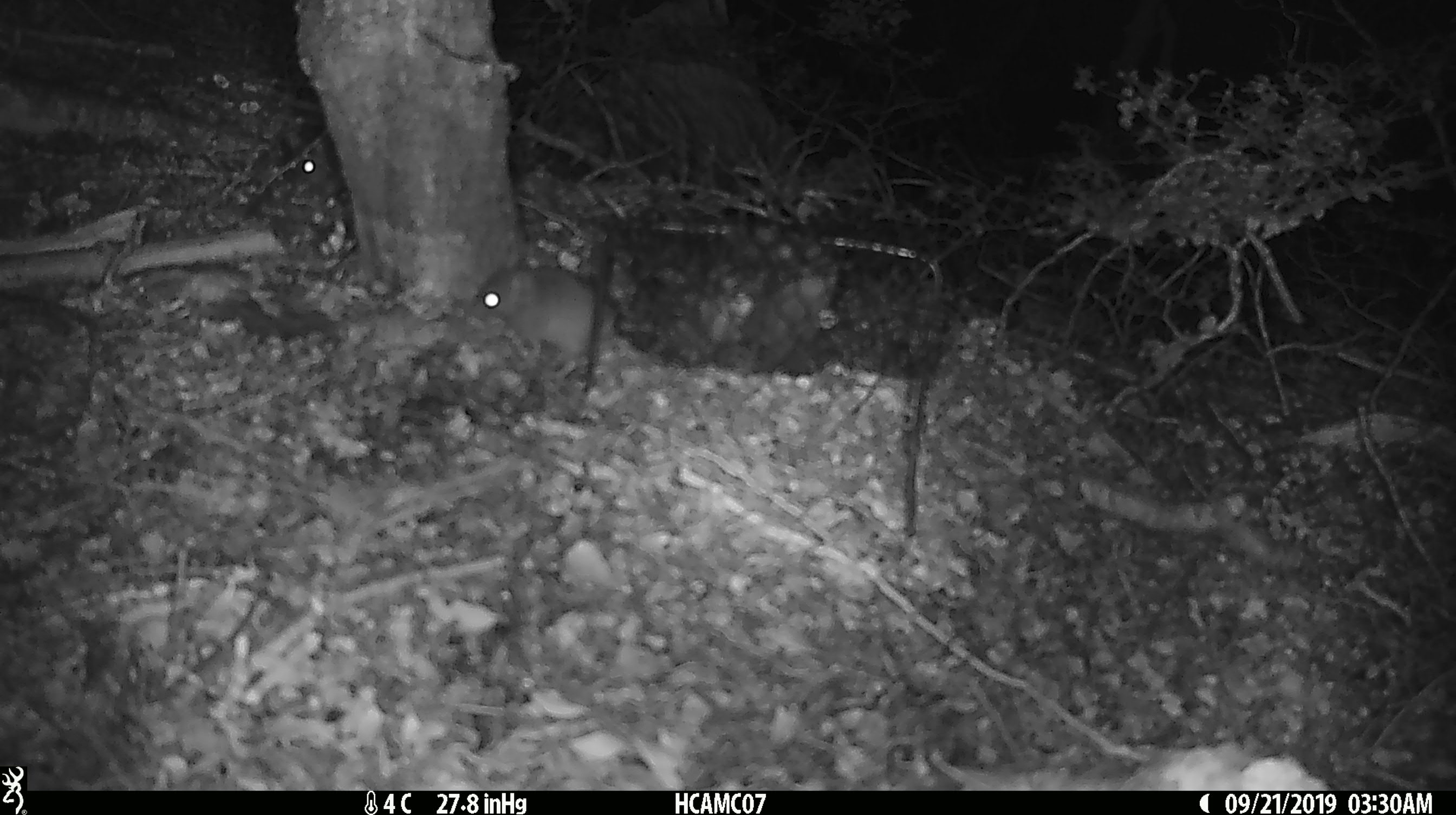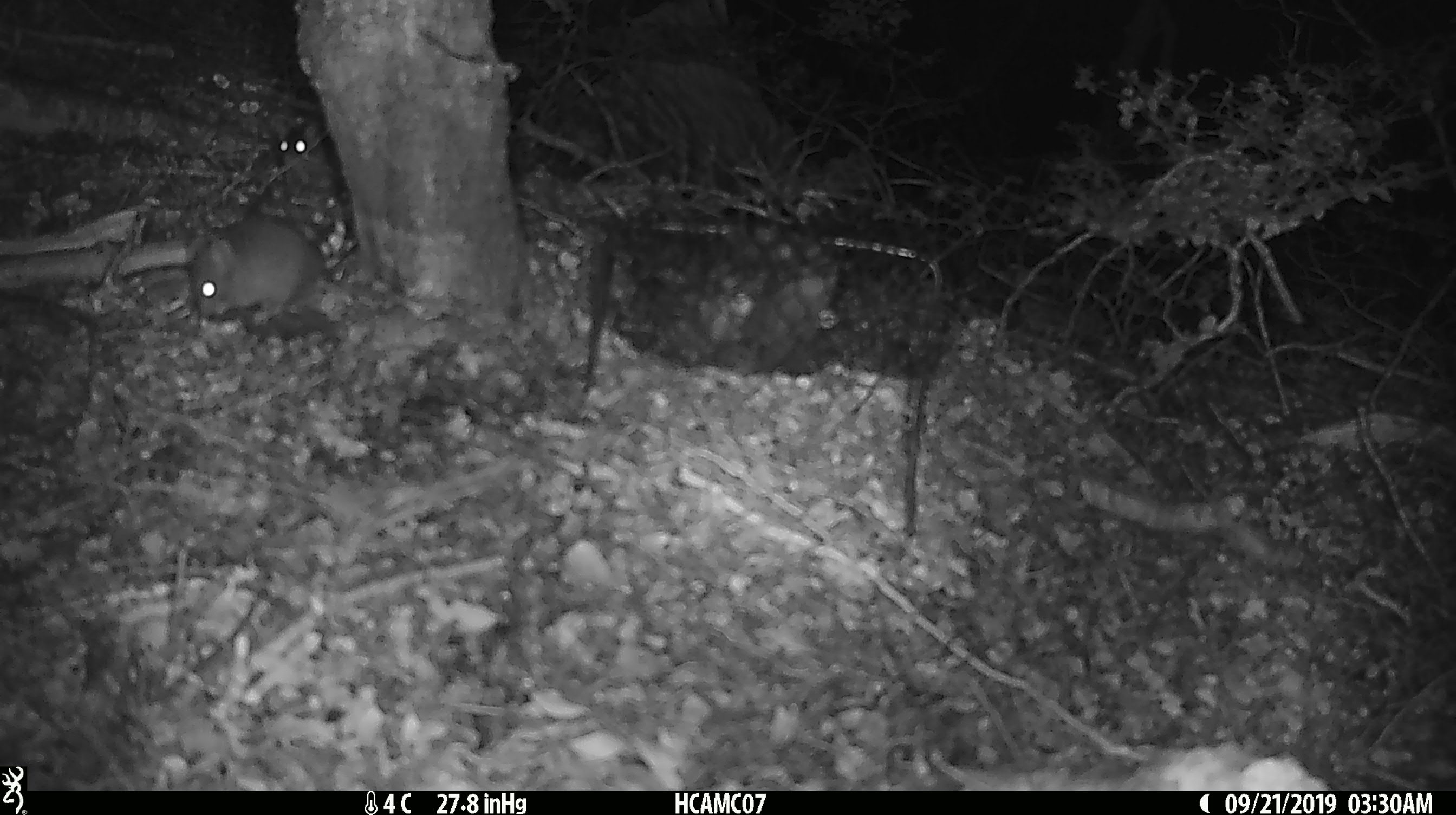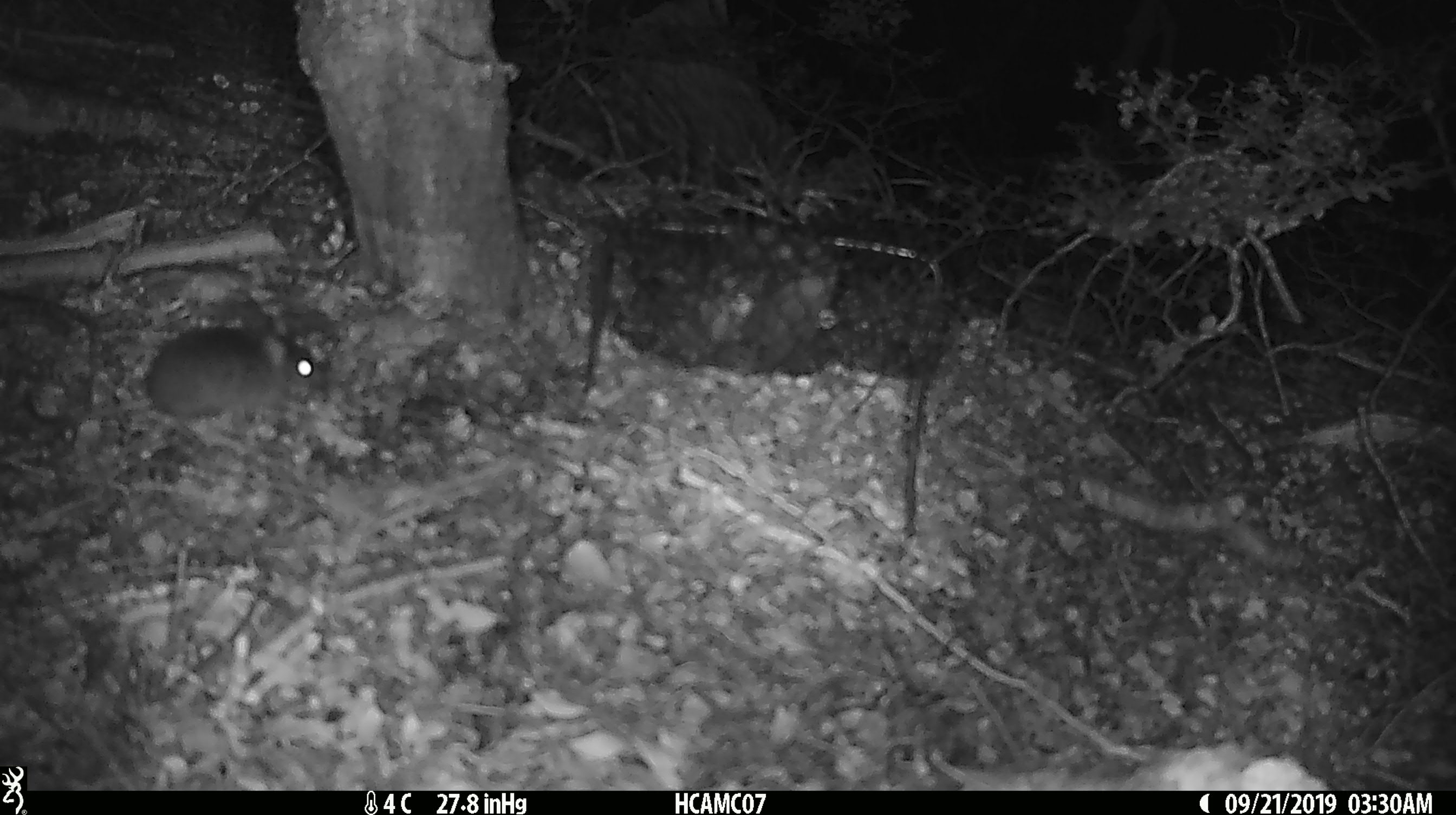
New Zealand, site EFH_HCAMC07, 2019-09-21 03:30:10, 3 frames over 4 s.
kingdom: Animalia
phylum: Chordata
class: Mammalia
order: Rodentia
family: Muridae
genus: Mus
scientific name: Mus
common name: mouse